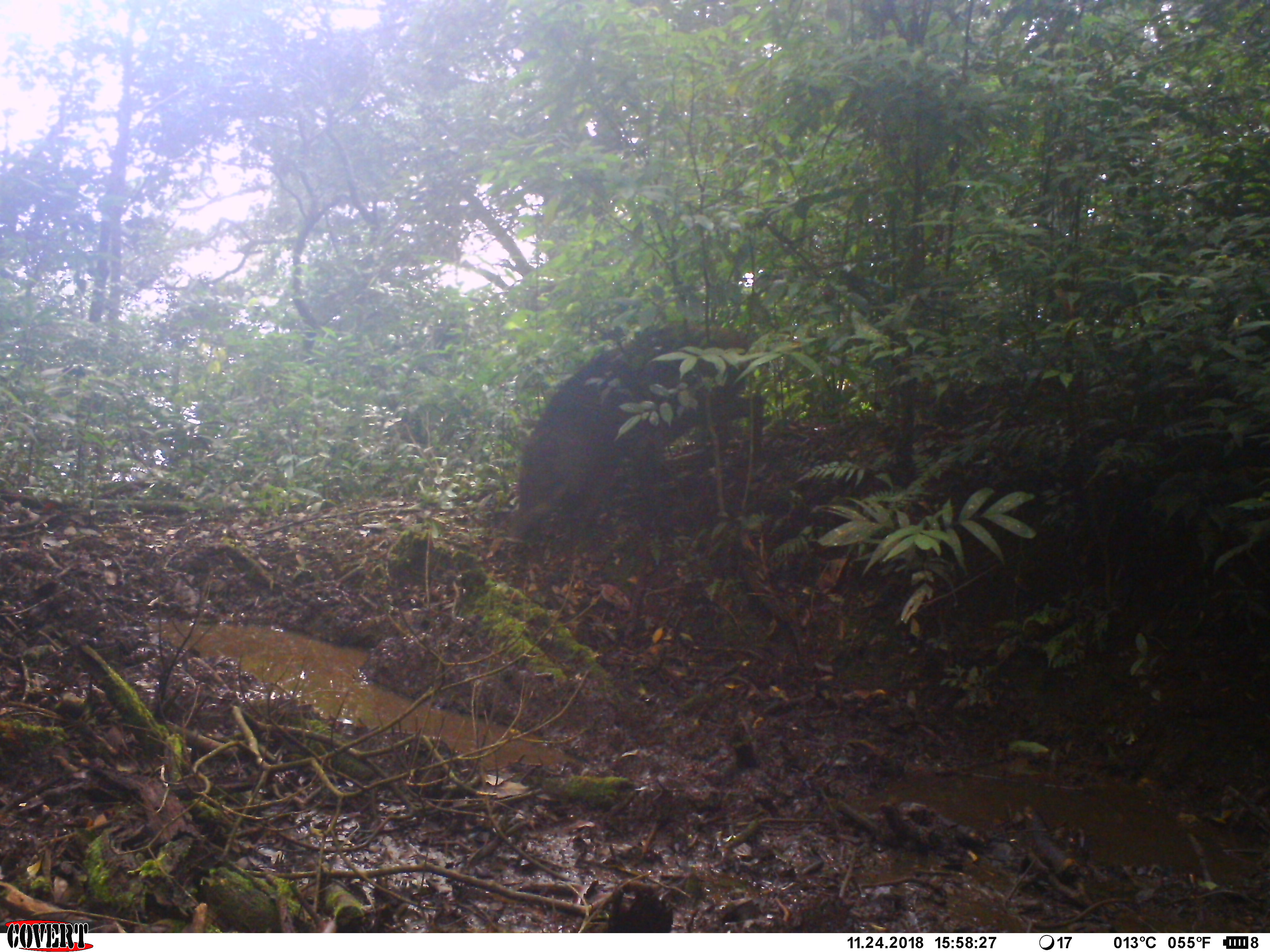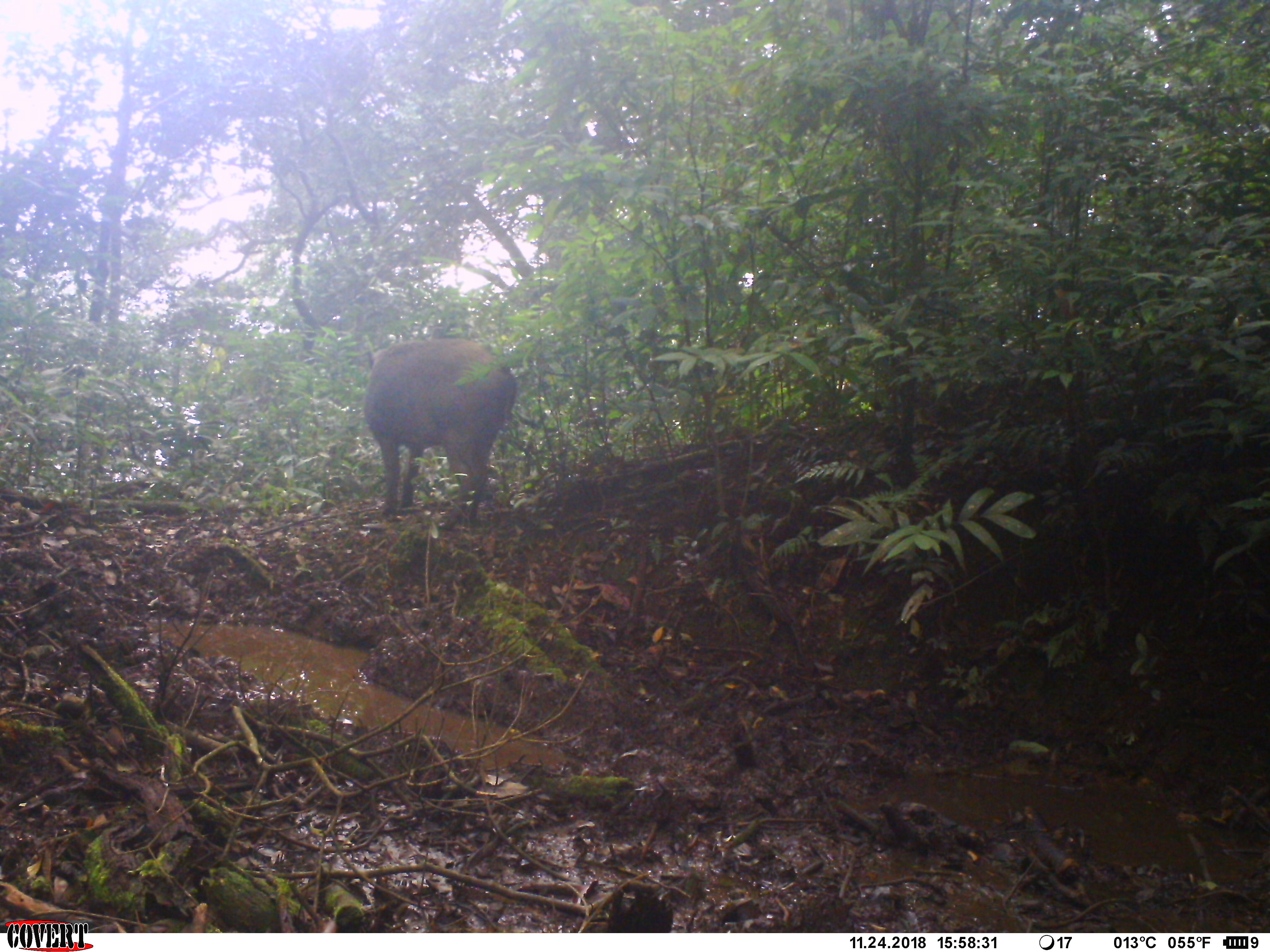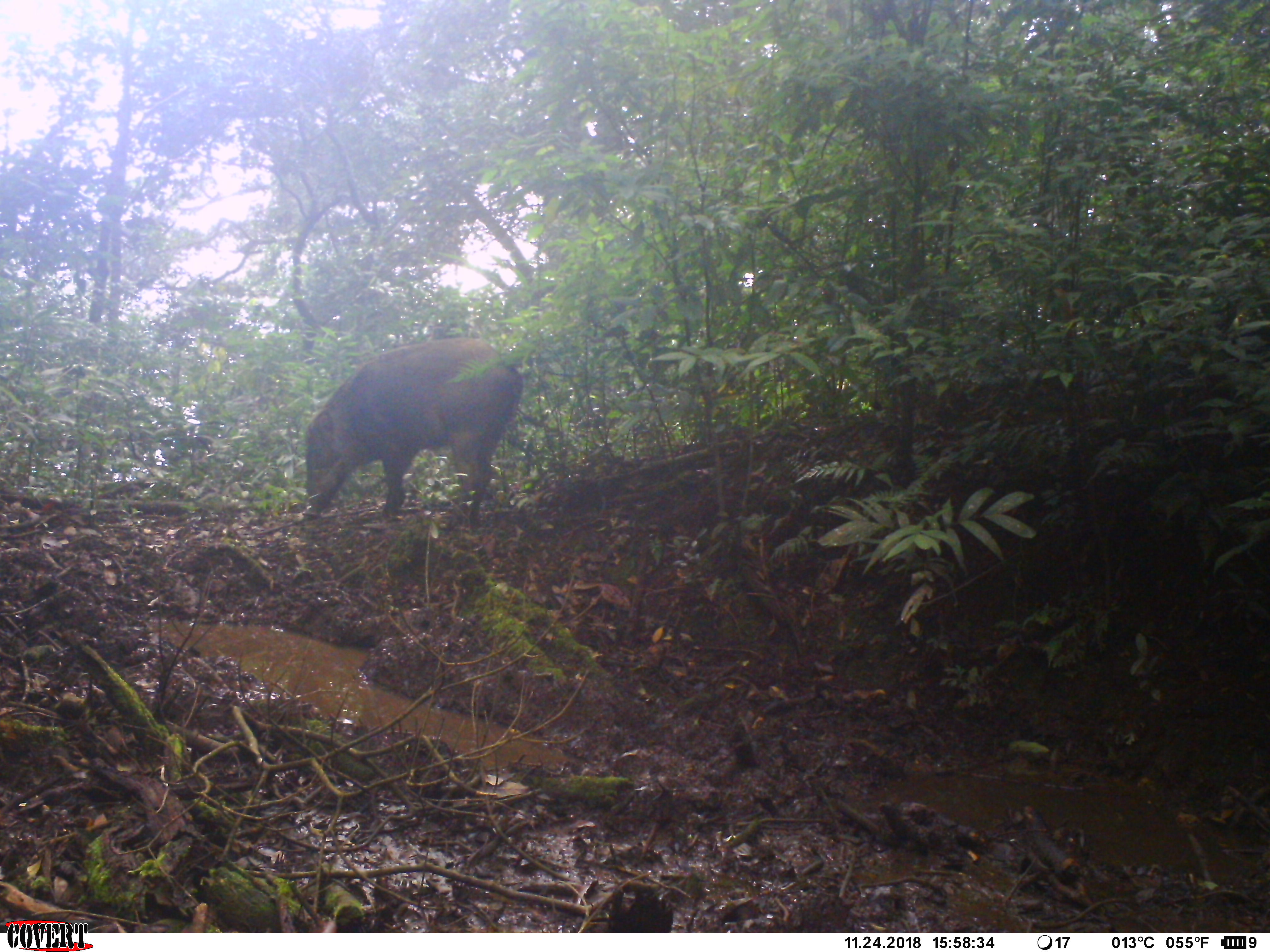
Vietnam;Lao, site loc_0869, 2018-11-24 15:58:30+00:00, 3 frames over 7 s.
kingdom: Animalia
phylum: Chordata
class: Mammalia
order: Artiodactyla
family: Suidae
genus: Sus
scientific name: Sus scrofa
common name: eurasian wild pig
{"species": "eurasian wild pig (Sus scrofa)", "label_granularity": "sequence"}